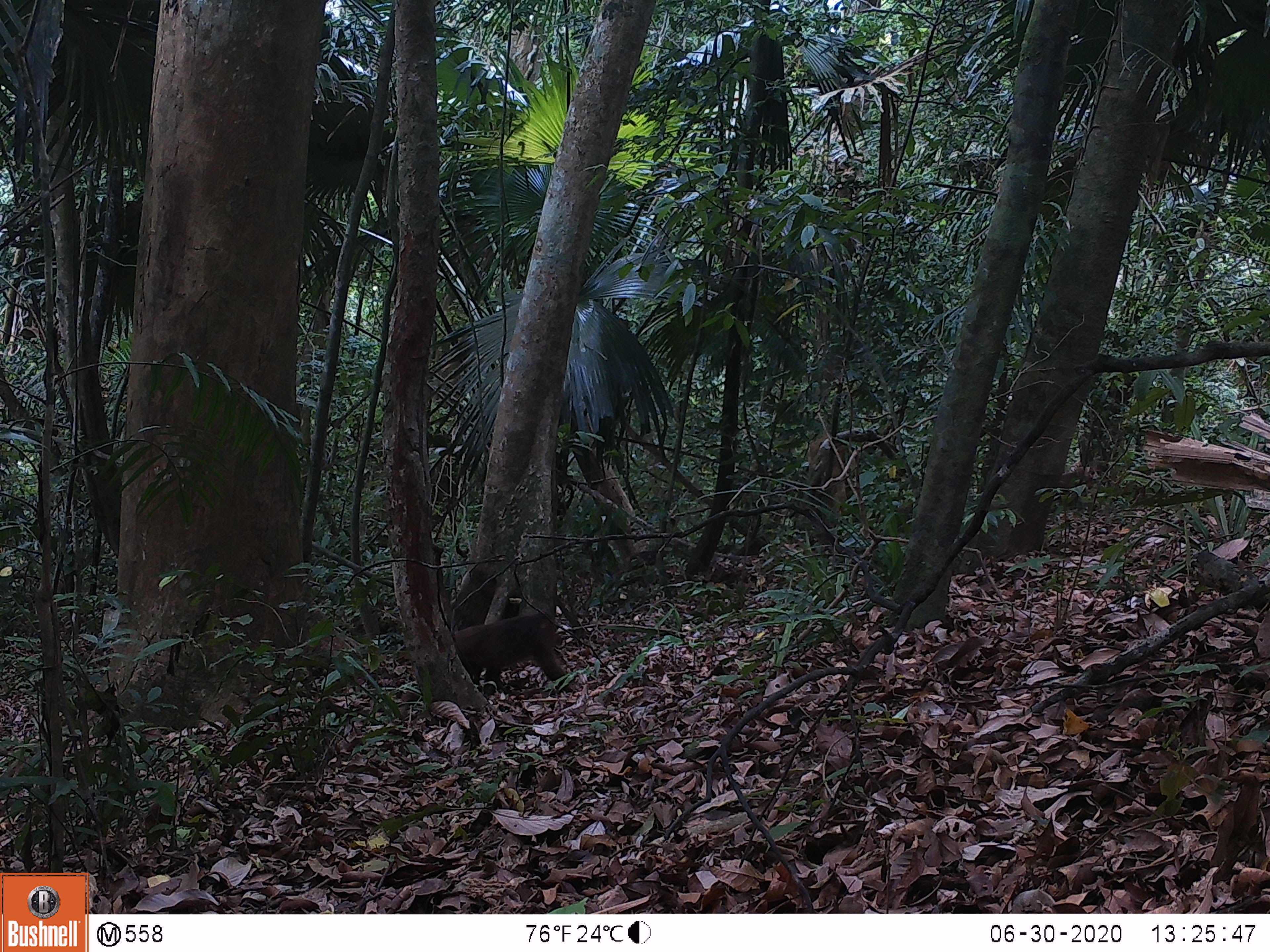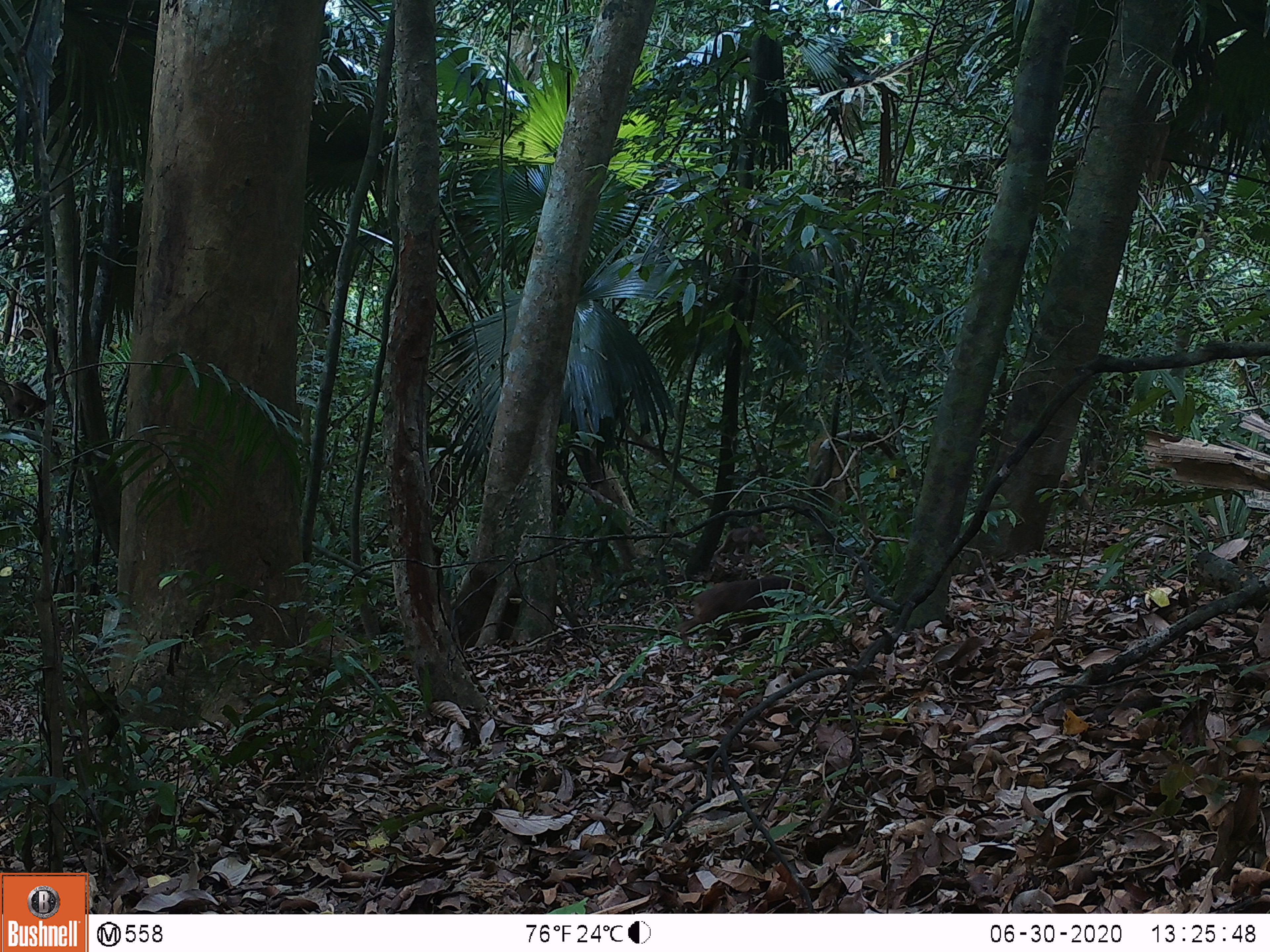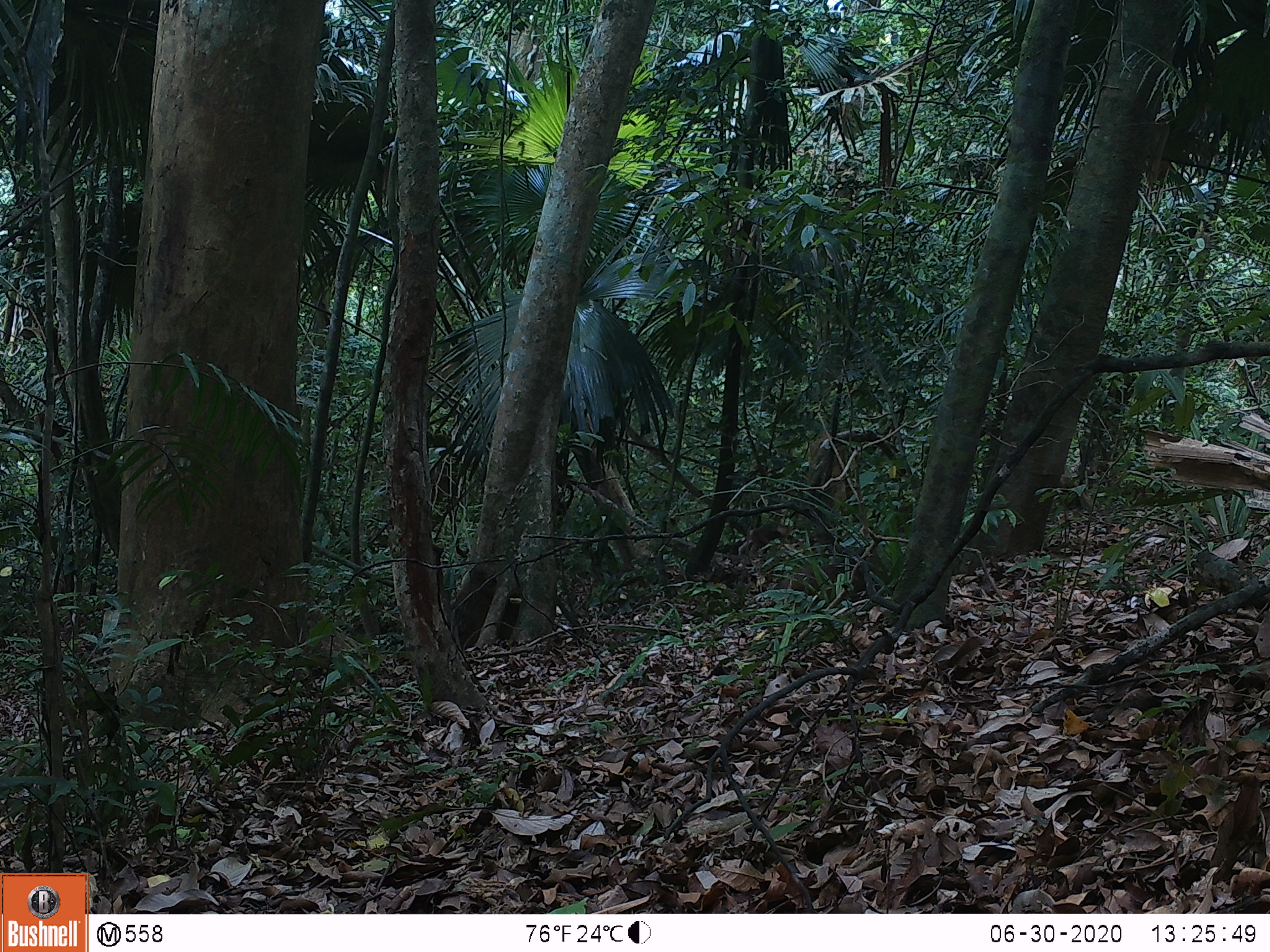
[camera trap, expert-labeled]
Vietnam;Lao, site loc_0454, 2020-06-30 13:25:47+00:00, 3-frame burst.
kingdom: Animalia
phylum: Chordata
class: Mammalia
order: Primates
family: Cercopithecidae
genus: Macaca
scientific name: Macaca arctoides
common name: stump-tailed macaque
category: stump tailed macaque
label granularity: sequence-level